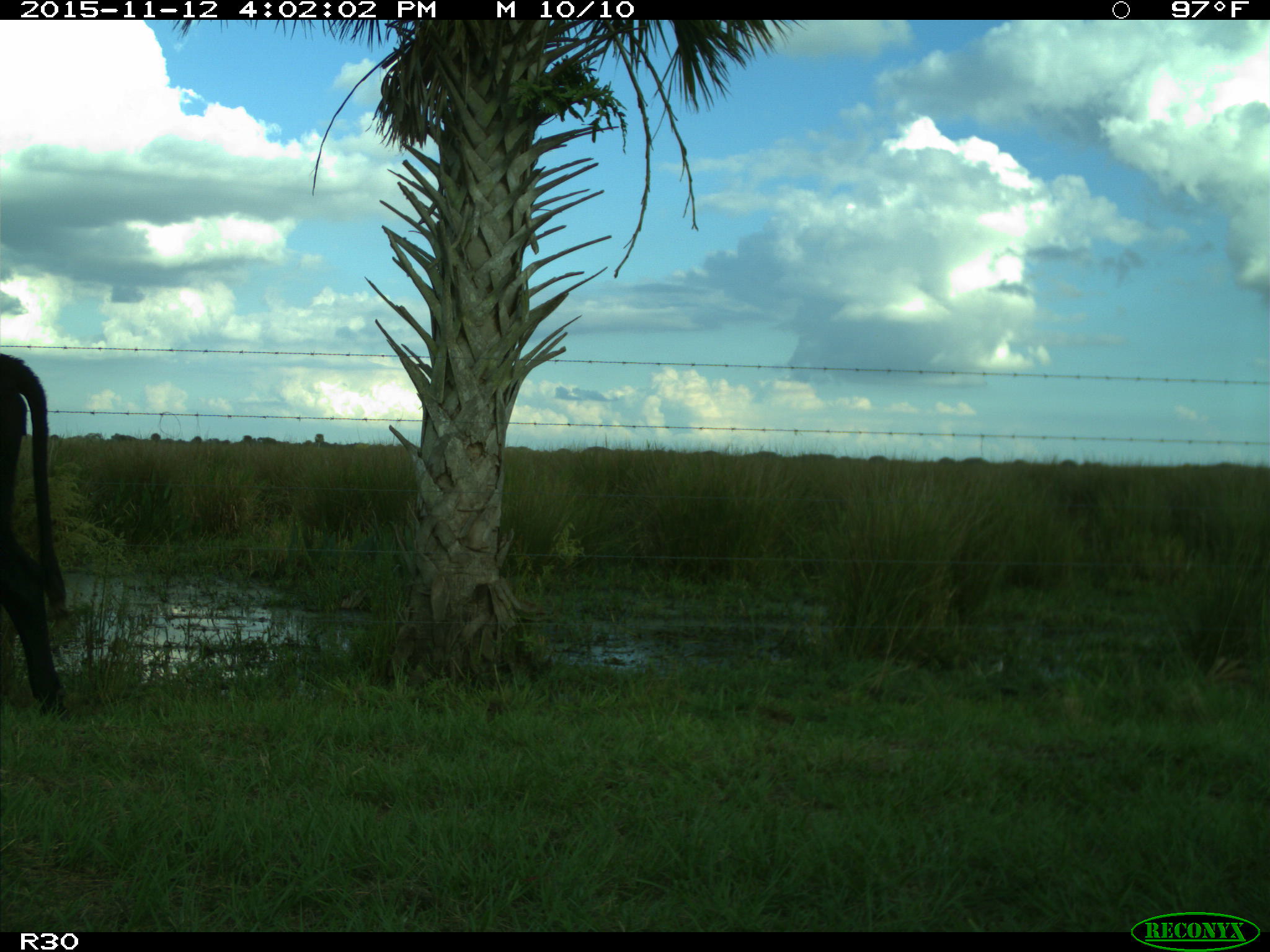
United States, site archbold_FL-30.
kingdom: Animalia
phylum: Chordata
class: Mammalia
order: Artiodactyla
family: Bovidae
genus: Bos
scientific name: Bos taurus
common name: domestic cow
Bos taurus (domestic cow).